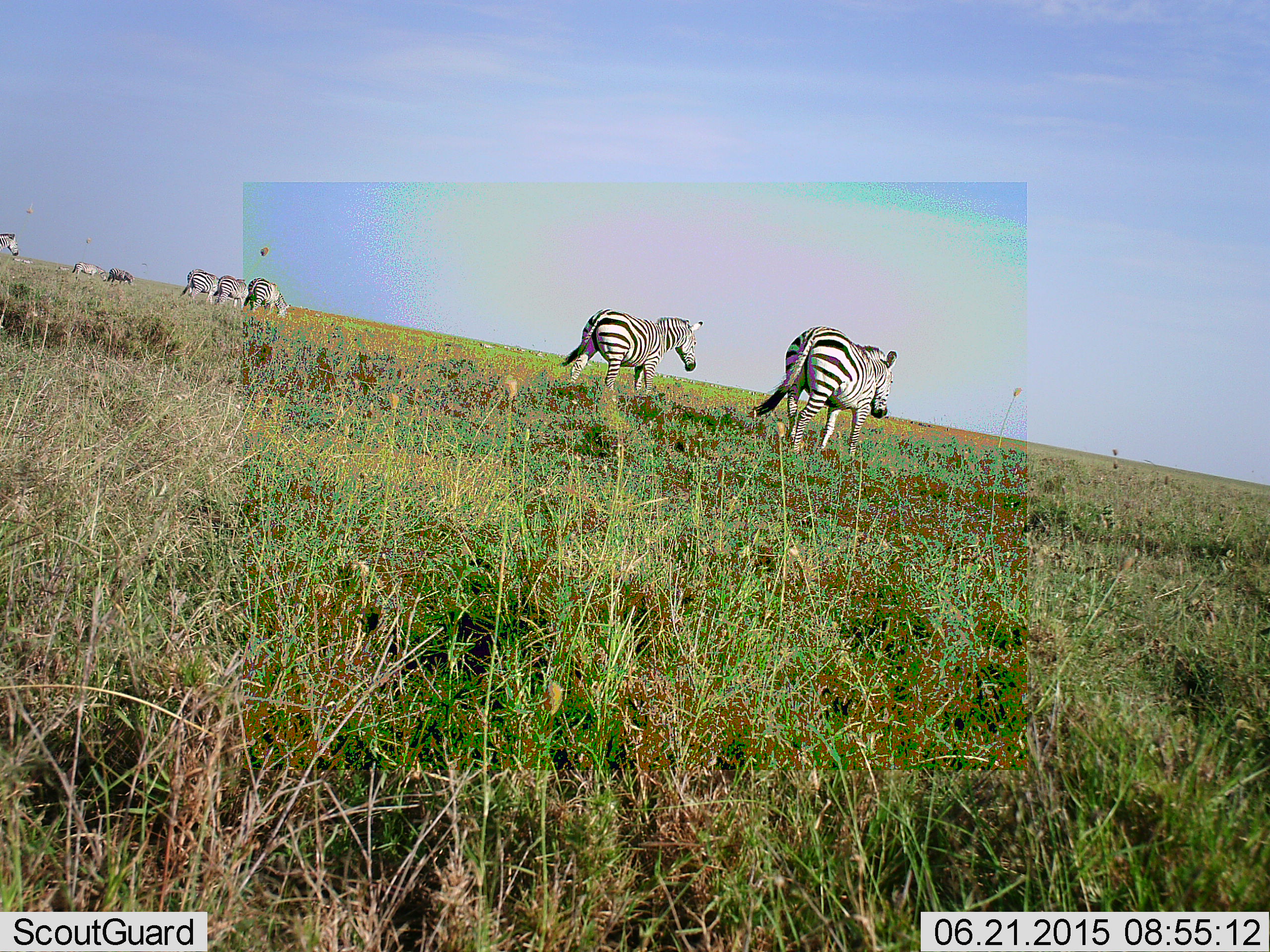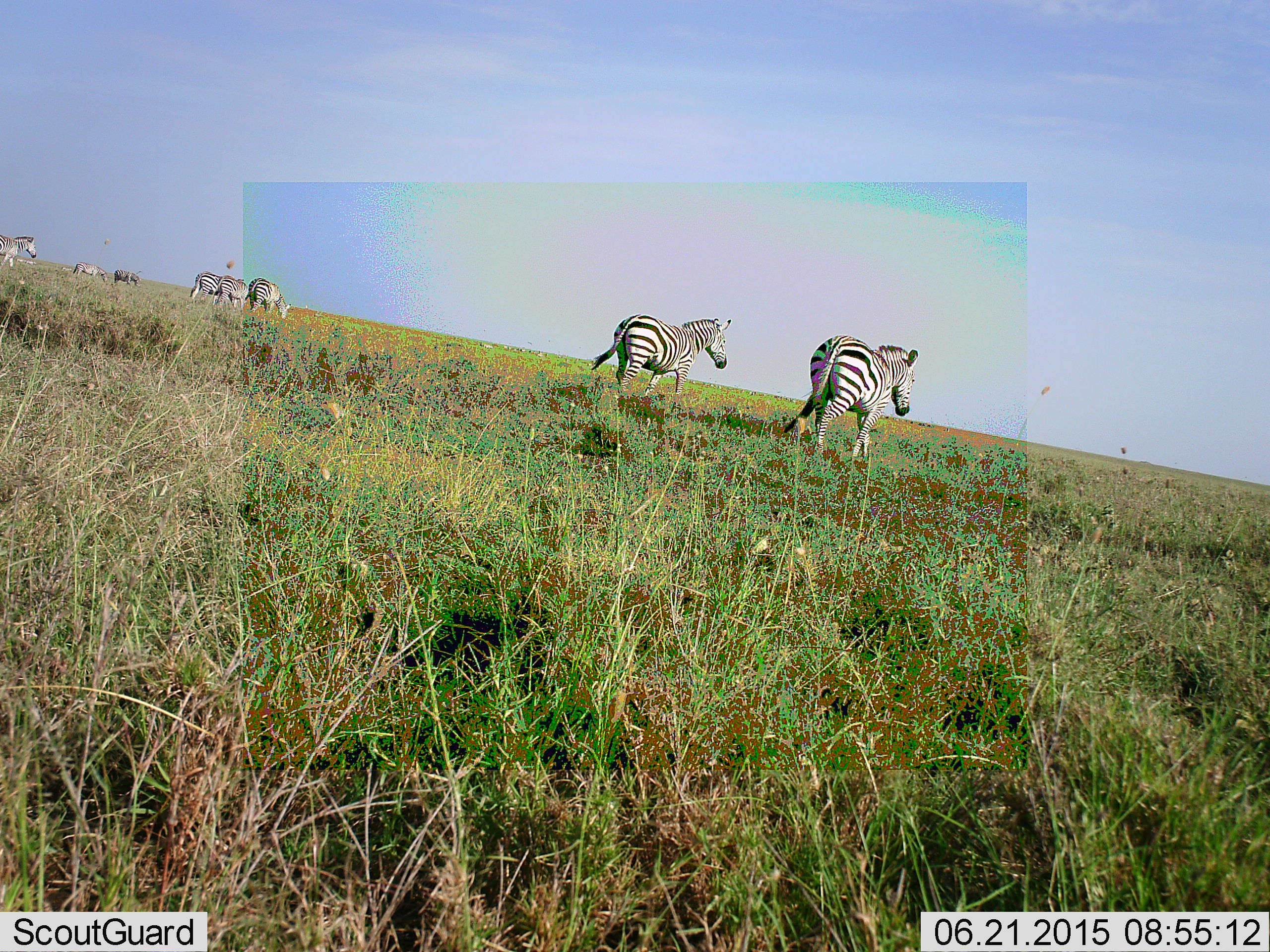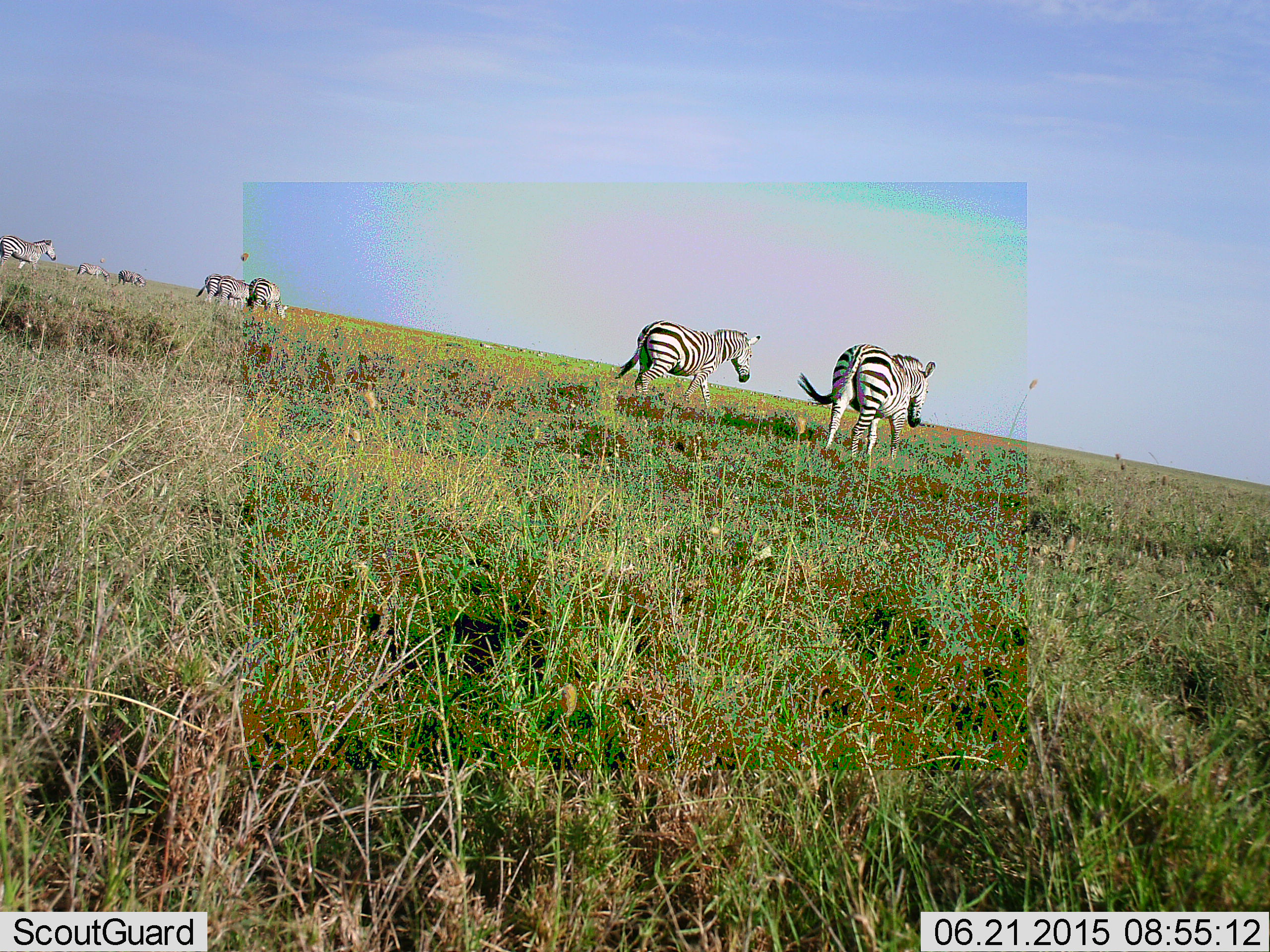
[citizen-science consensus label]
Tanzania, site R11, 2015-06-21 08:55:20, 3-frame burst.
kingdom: Animalia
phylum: Chordata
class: Mammalia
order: Perissodactyla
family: Equidae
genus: Equus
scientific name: Equus quagga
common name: plains zebra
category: zebra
Zebra (plains zebra) (Equus quagga), count 8. Behavior (volunteer vote fractions): standing 20%, resting 0%, moving 90%, interacting 0%. Young present (vote fraction): 10%. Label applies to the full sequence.